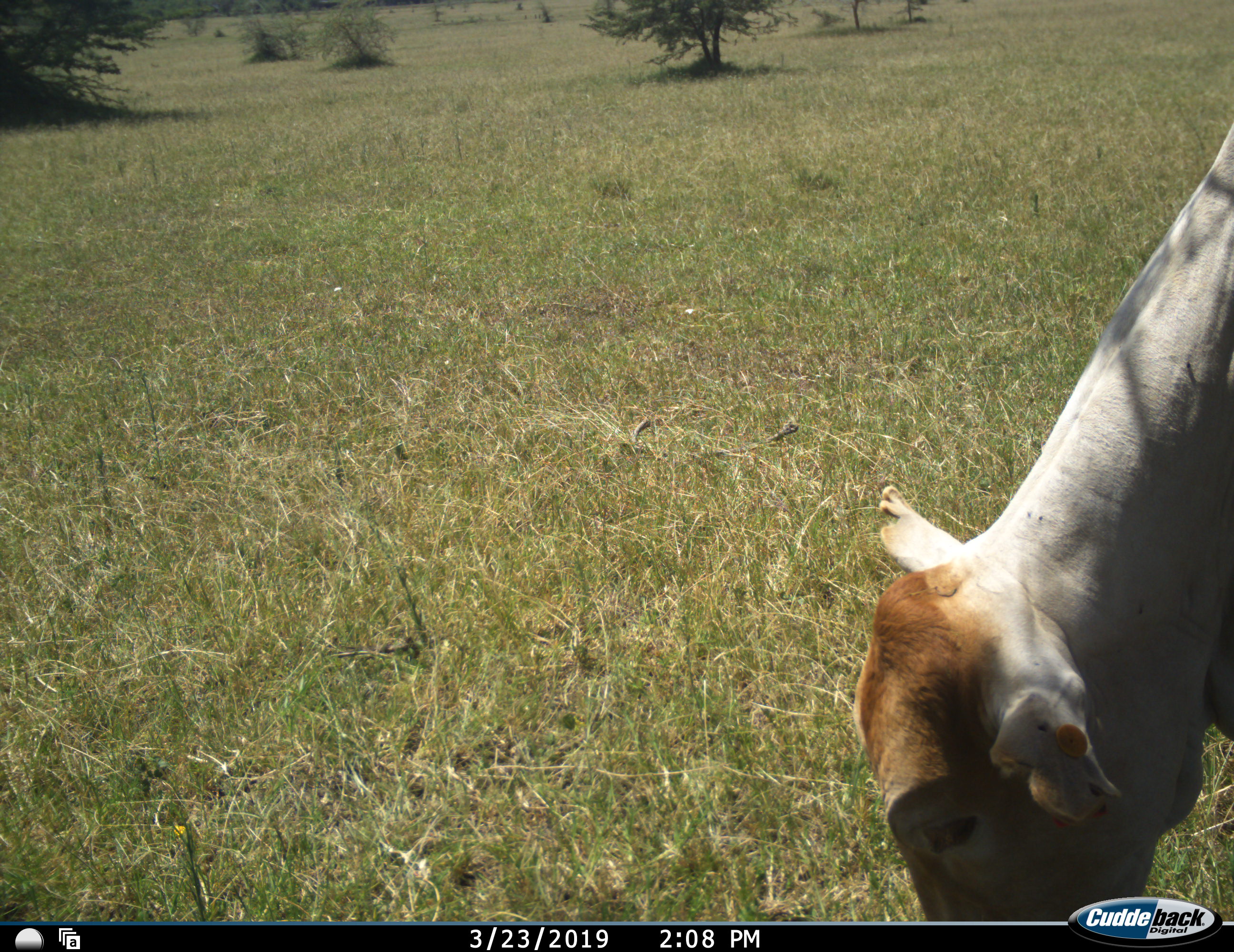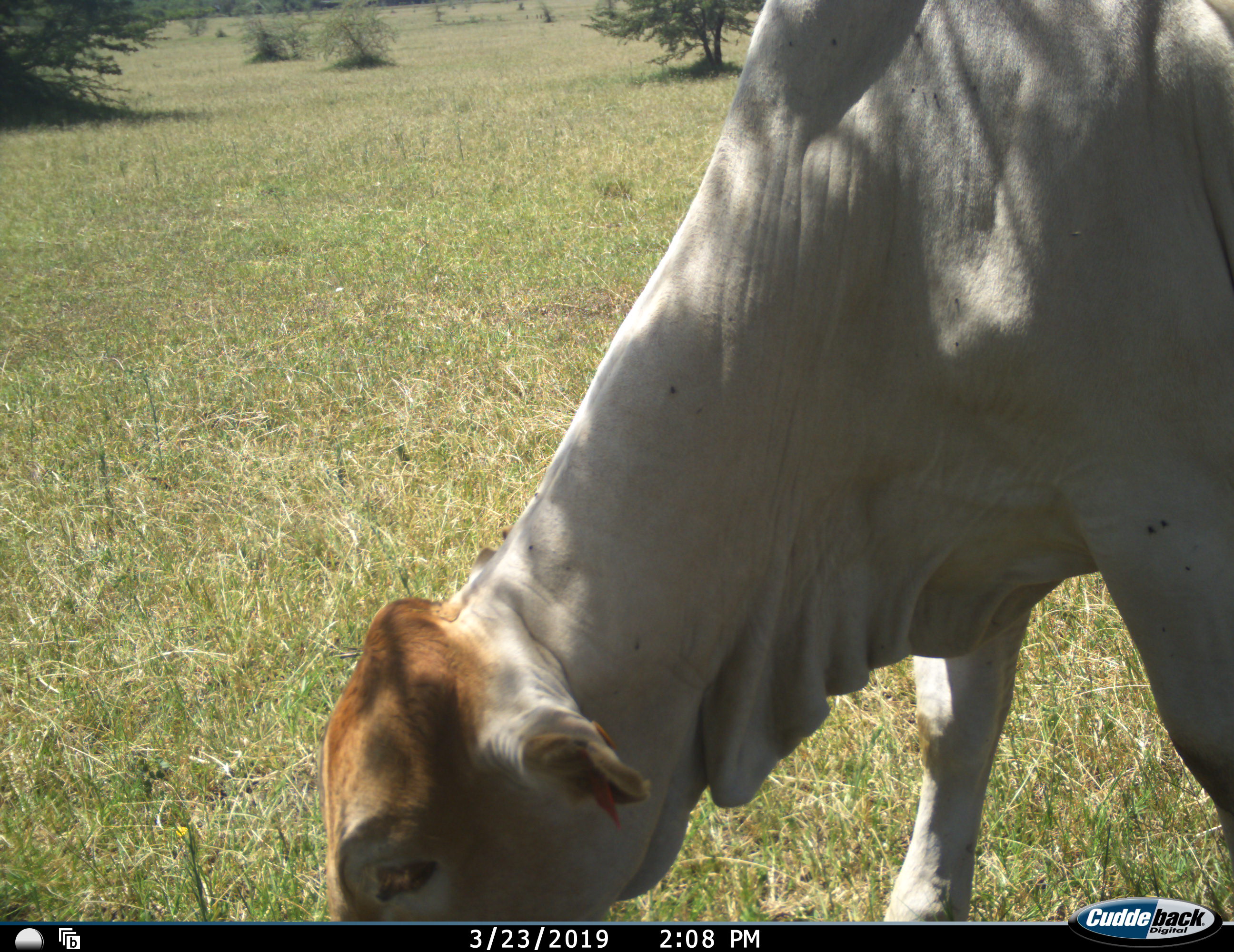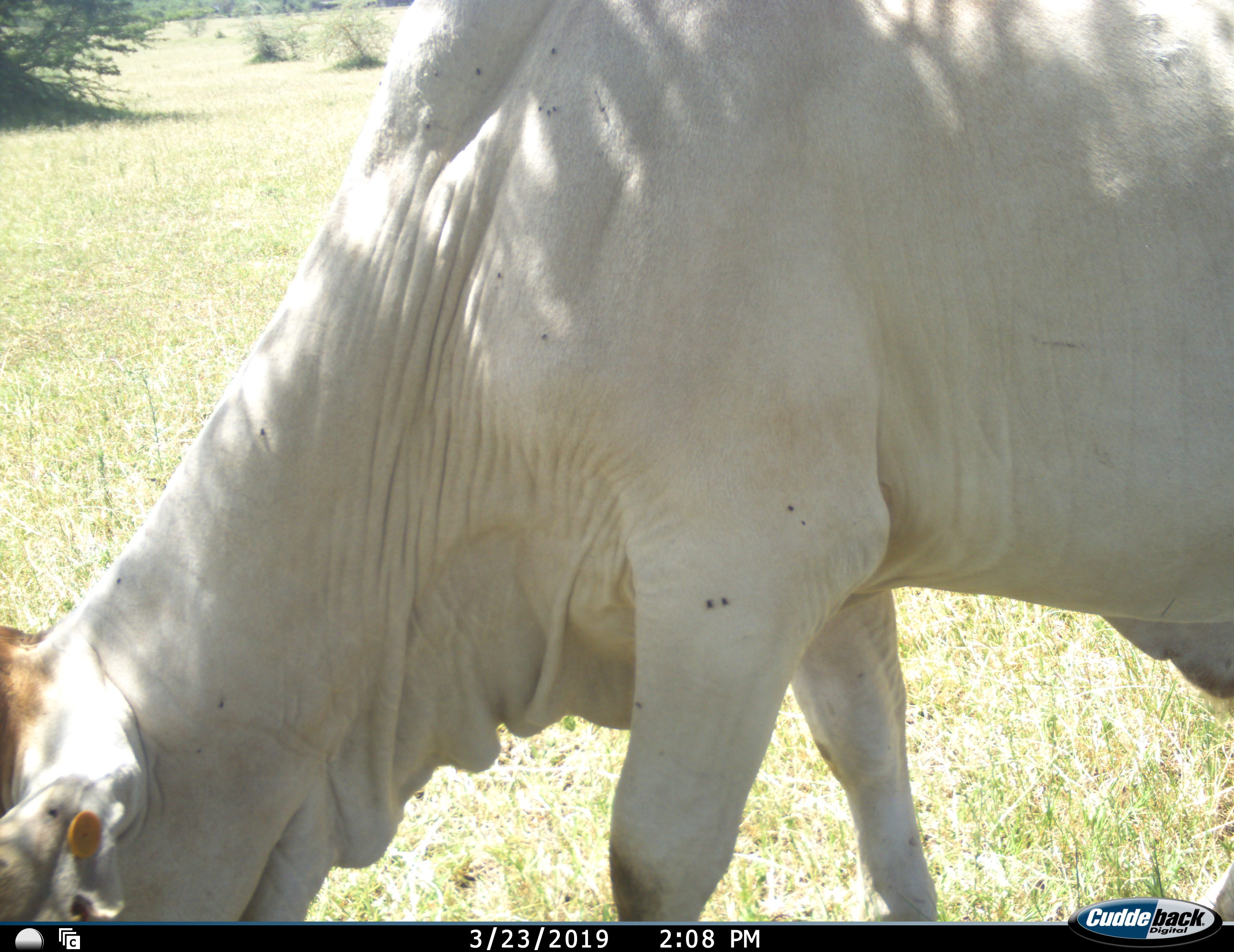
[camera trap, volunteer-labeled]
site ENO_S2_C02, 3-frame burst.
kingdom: Animalia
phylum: Chordata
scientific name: Vertebrata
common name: domestic animal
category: domesticanimal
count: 1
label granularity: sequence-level